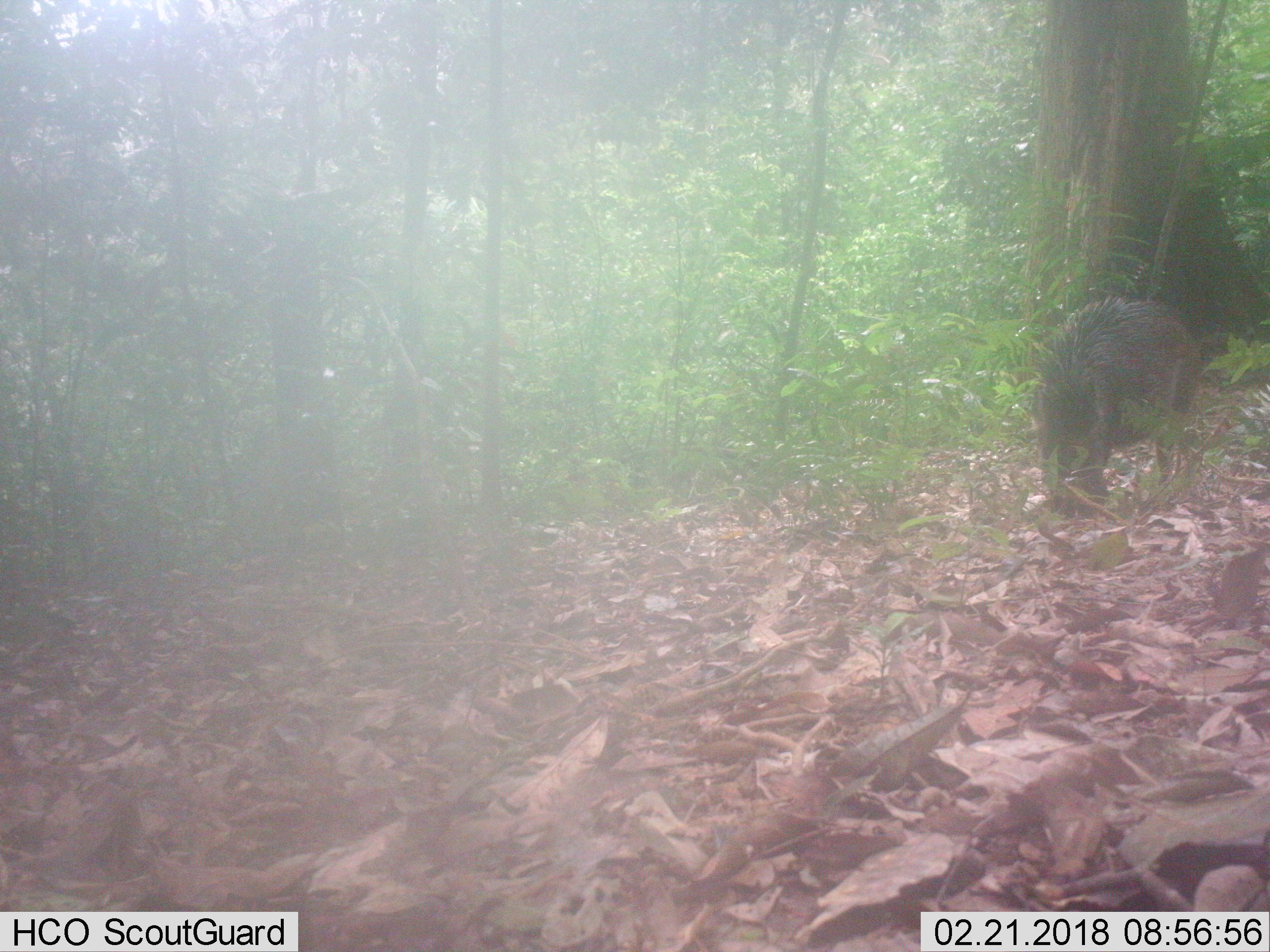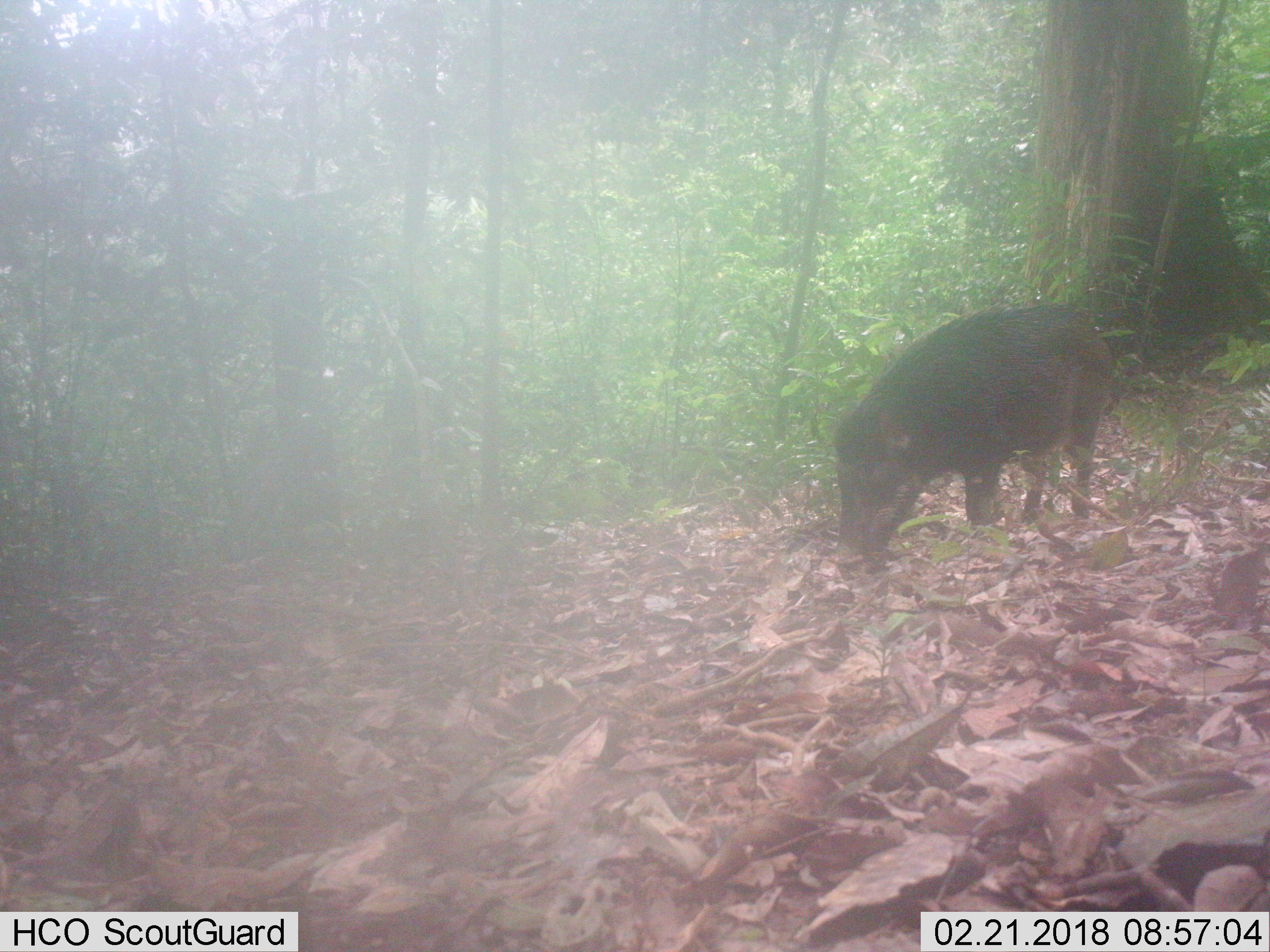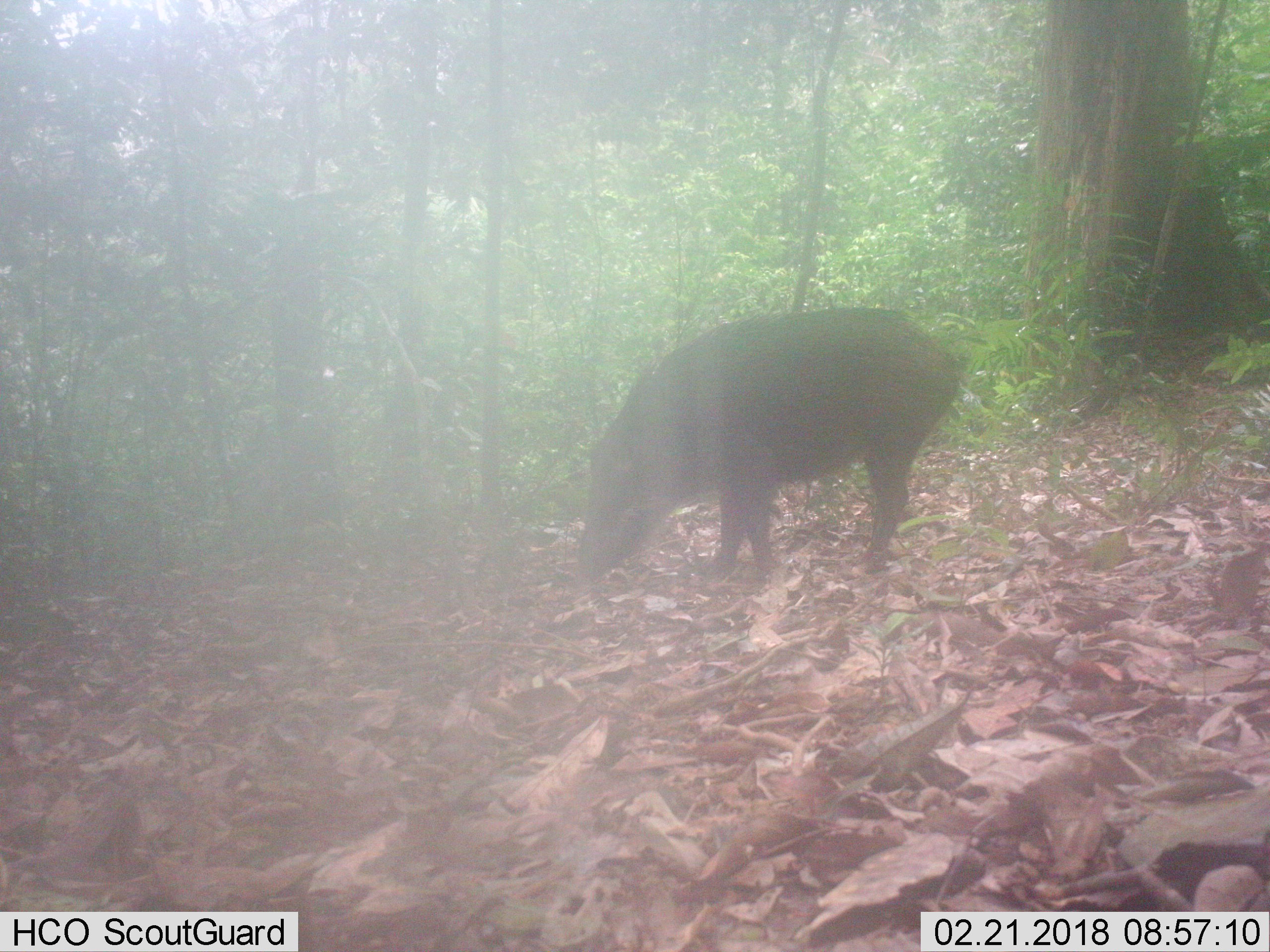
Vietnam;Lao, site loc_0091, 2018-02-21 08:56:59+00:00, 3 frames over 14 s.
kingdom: Animalia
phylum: Chordata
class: Mammalia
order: Artiodactyla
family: Suidae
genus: Sus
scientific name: Sus scrofa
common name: eurasian wild pig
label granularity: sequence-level